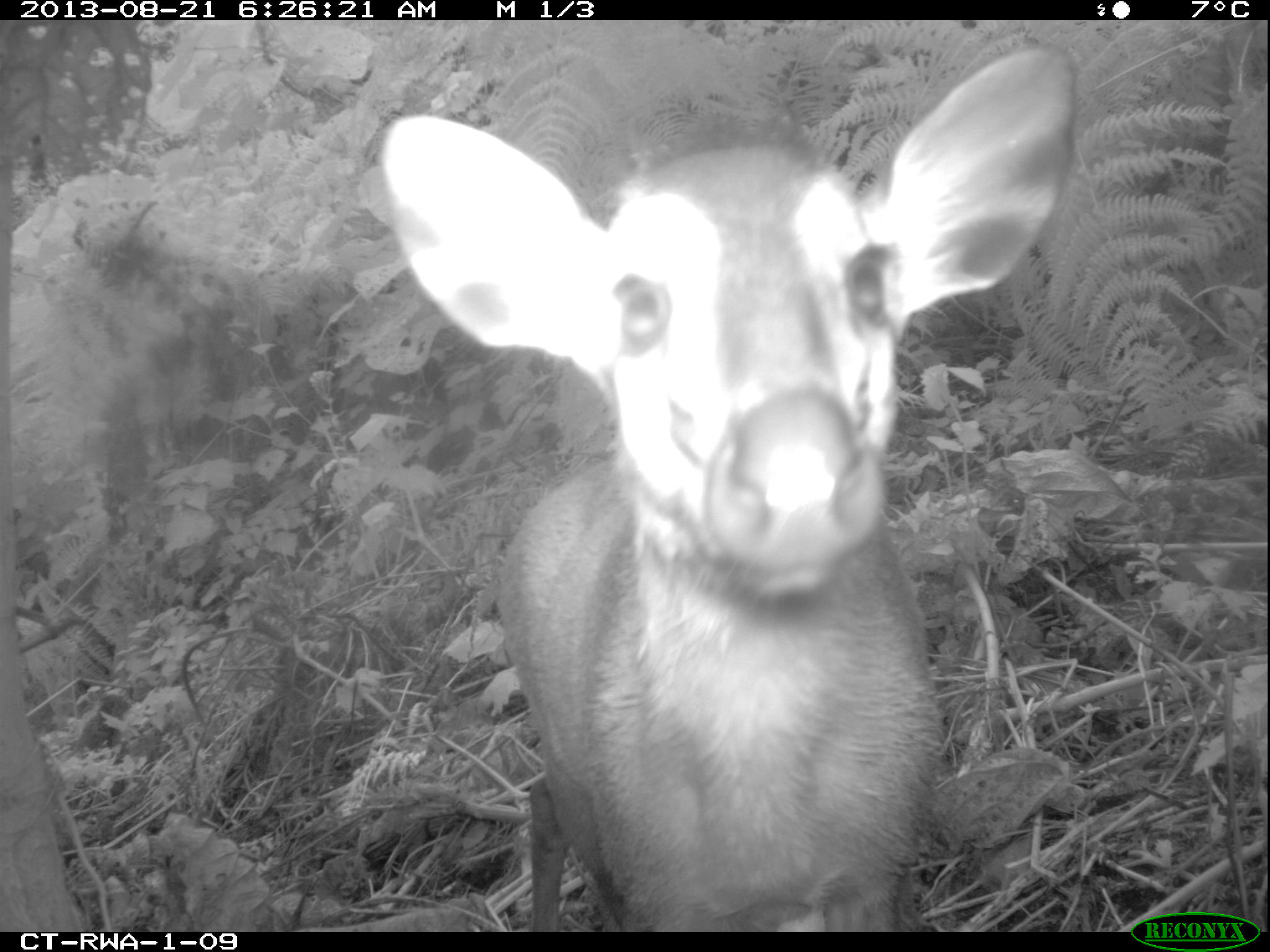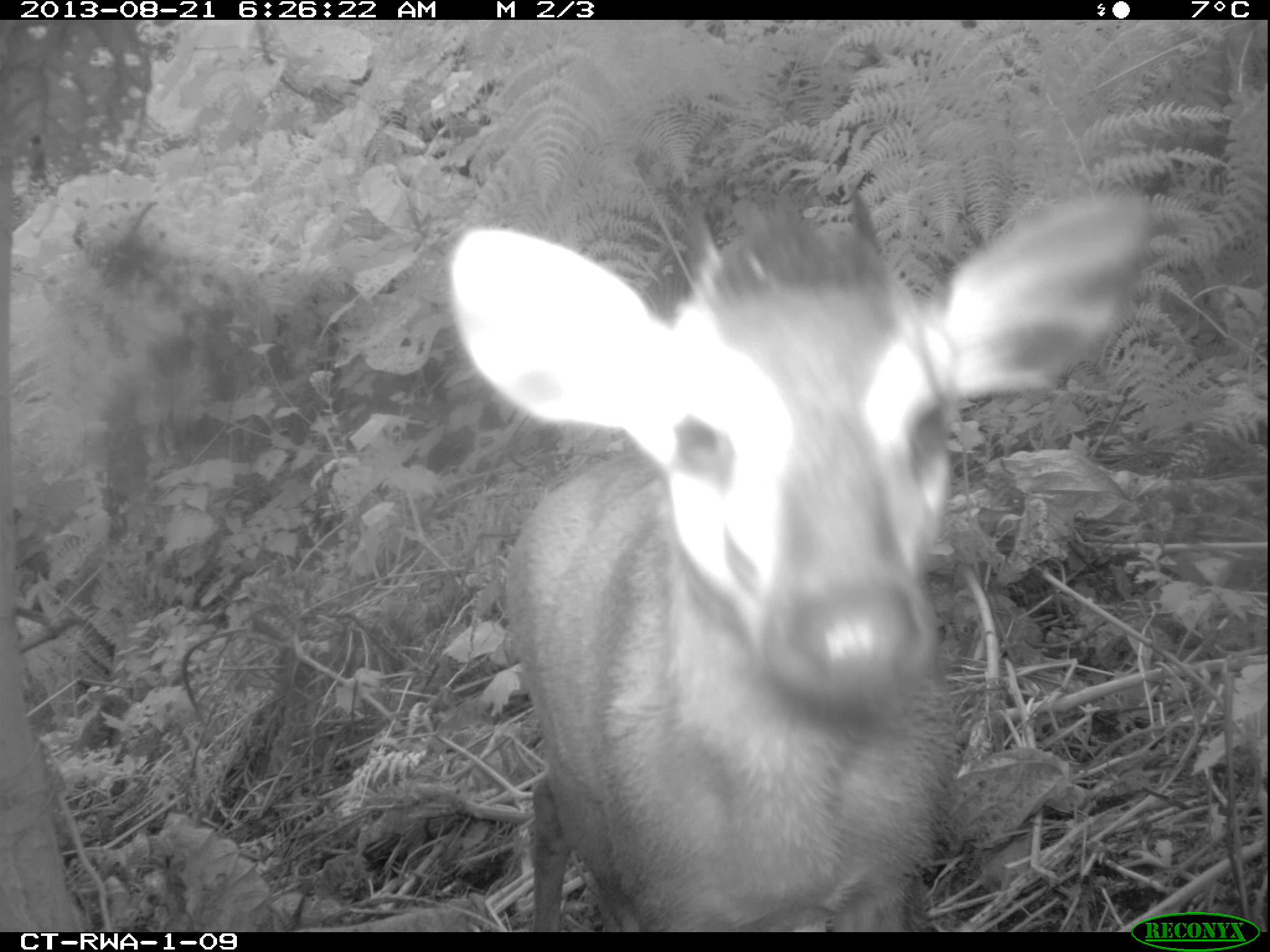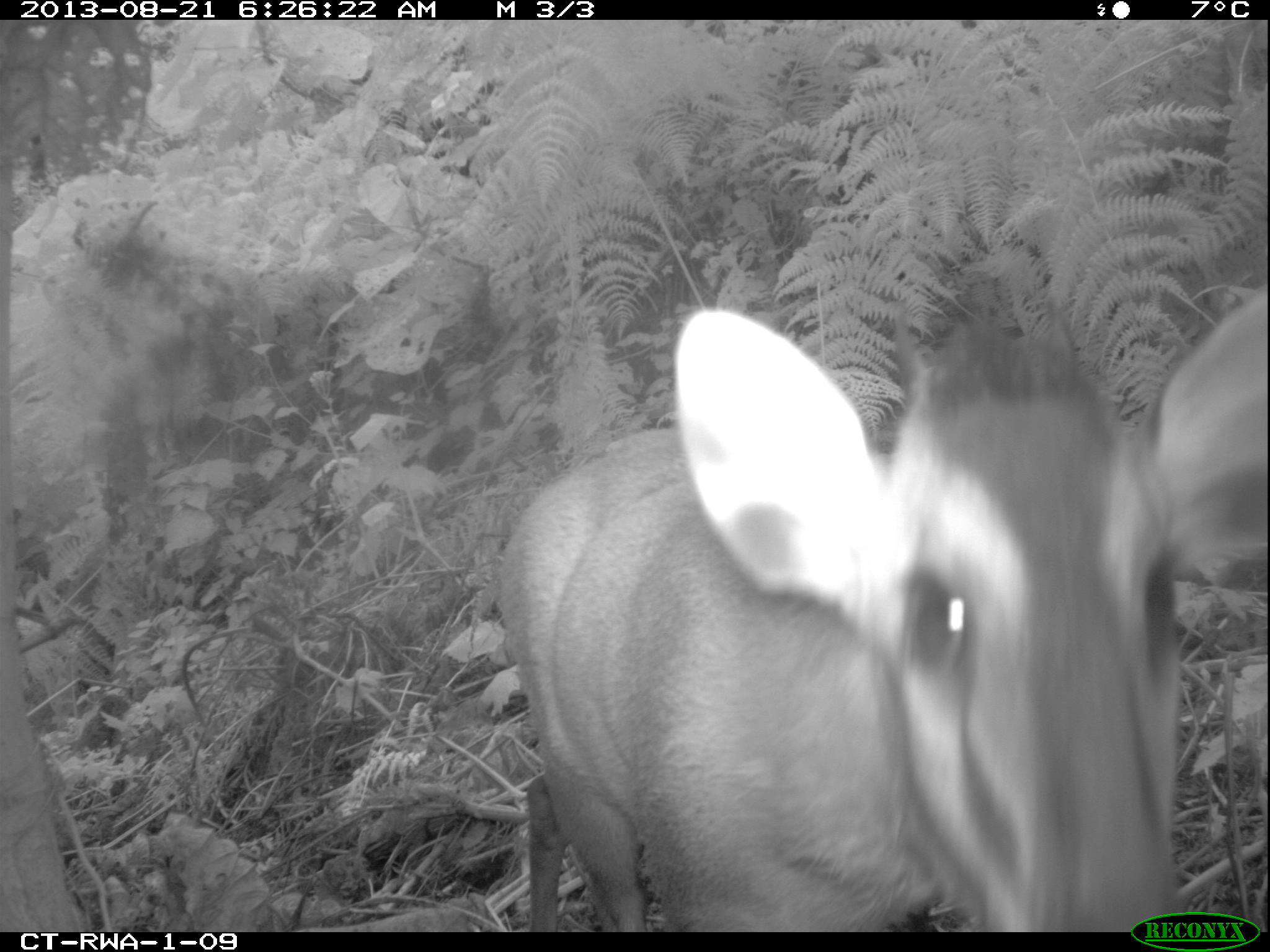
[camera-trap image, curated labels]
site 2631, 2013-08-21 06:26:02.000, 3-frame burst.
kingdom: Animalia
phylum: Chordata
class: Mammalia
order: Artiodactyla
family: Bovidae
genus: Cephalophus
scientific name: Cephalophus nigrifrons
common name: black-fronted duiker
Cephalophus nigrifrons (black-fronted duiker), count 2.